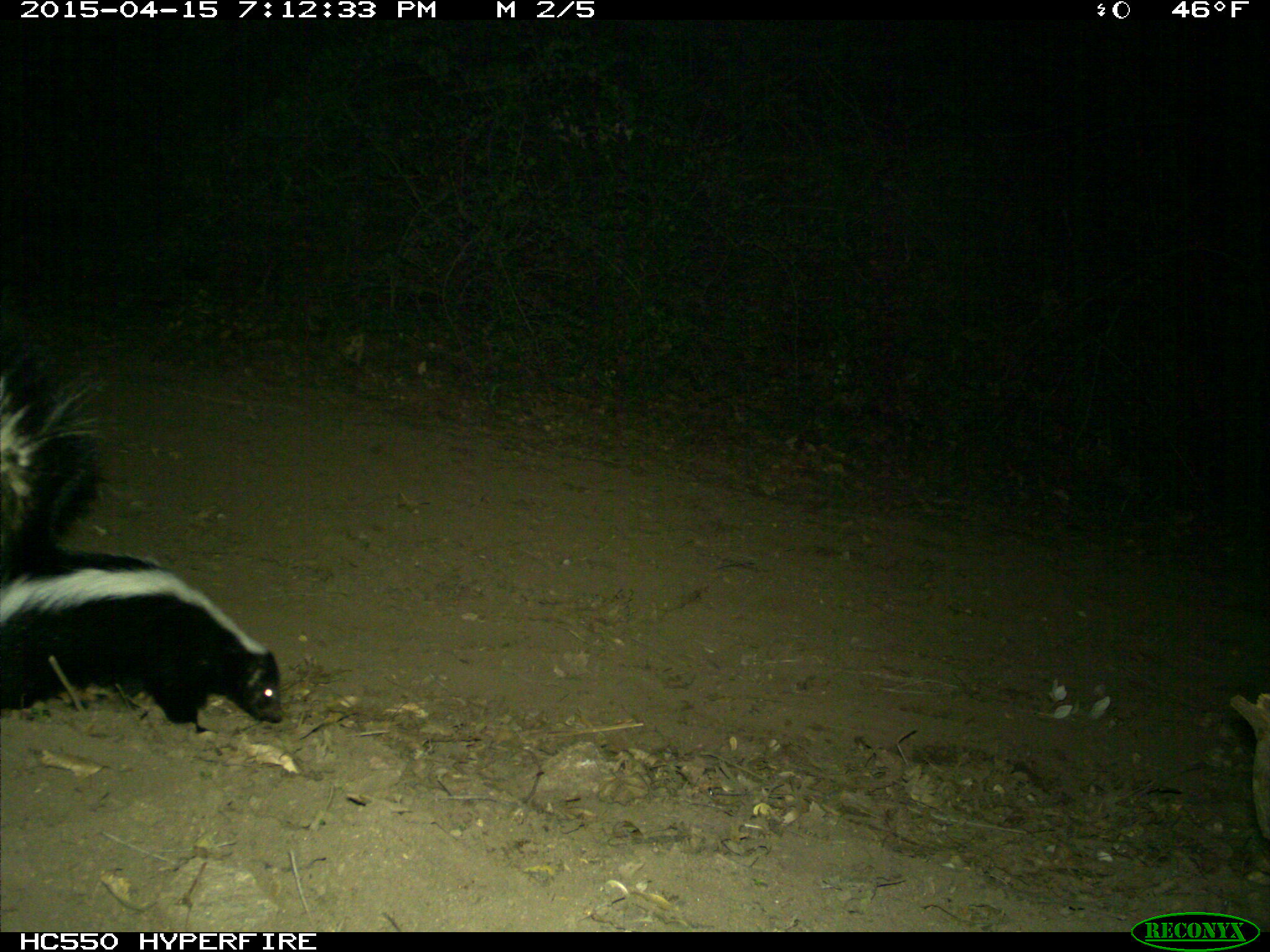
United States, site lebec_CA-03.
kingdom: Animalia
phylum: Chordata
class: Mammalia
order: Carnivora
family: Mephitidae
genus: Mephitis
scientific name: Mephitis mephitis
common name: striped skunk